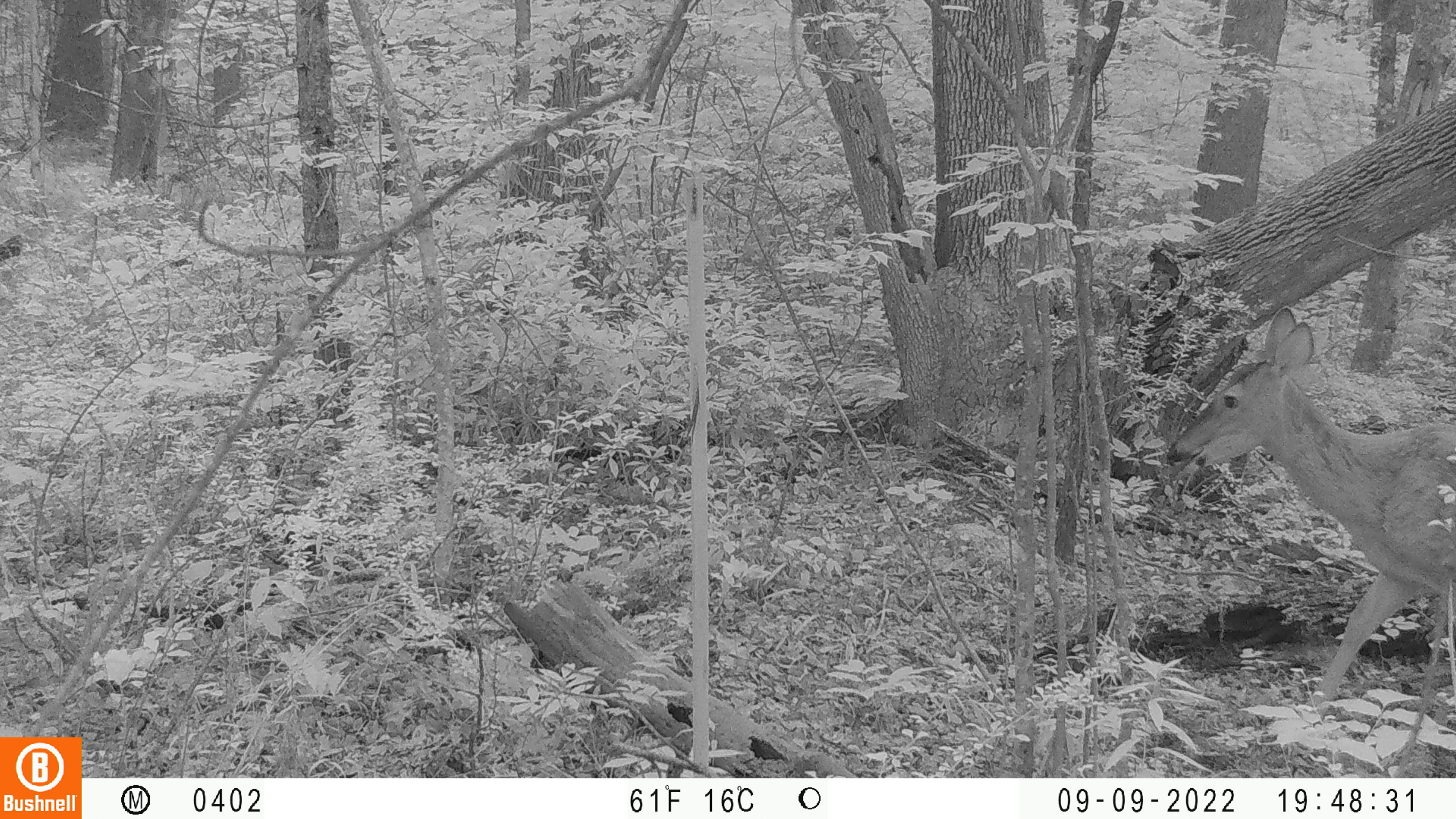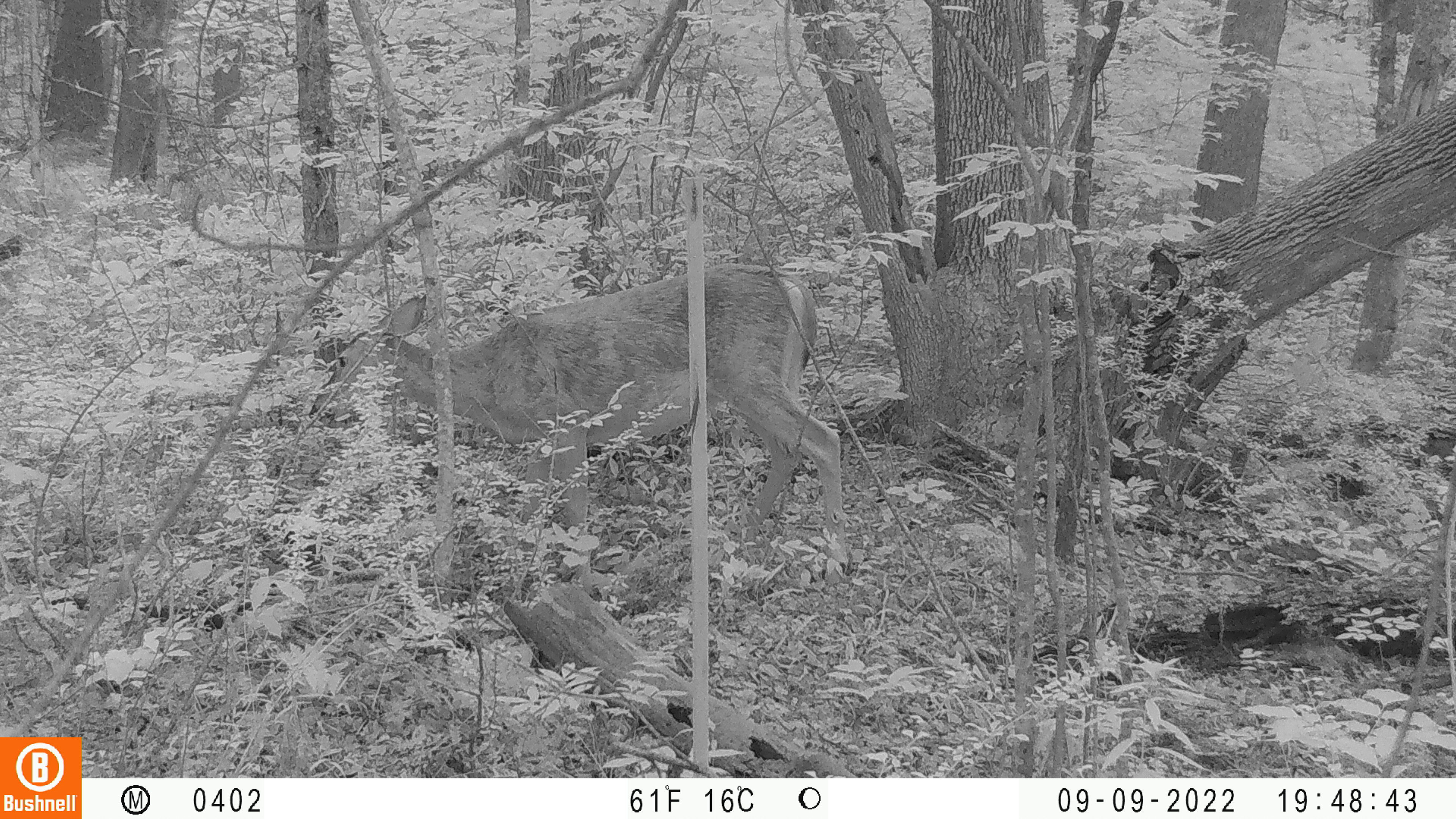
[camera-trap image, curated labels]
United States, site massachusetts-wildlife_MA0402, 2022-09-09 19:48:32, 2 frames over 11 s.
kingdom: Animalia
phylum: Chordata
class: Mammalia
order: Artiodactyla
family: Cervidae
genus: Odocoileus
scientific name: Odocoileus virginianus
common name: white-tailed deer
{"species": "white-tailed deer (Odocoileus virginianus)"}